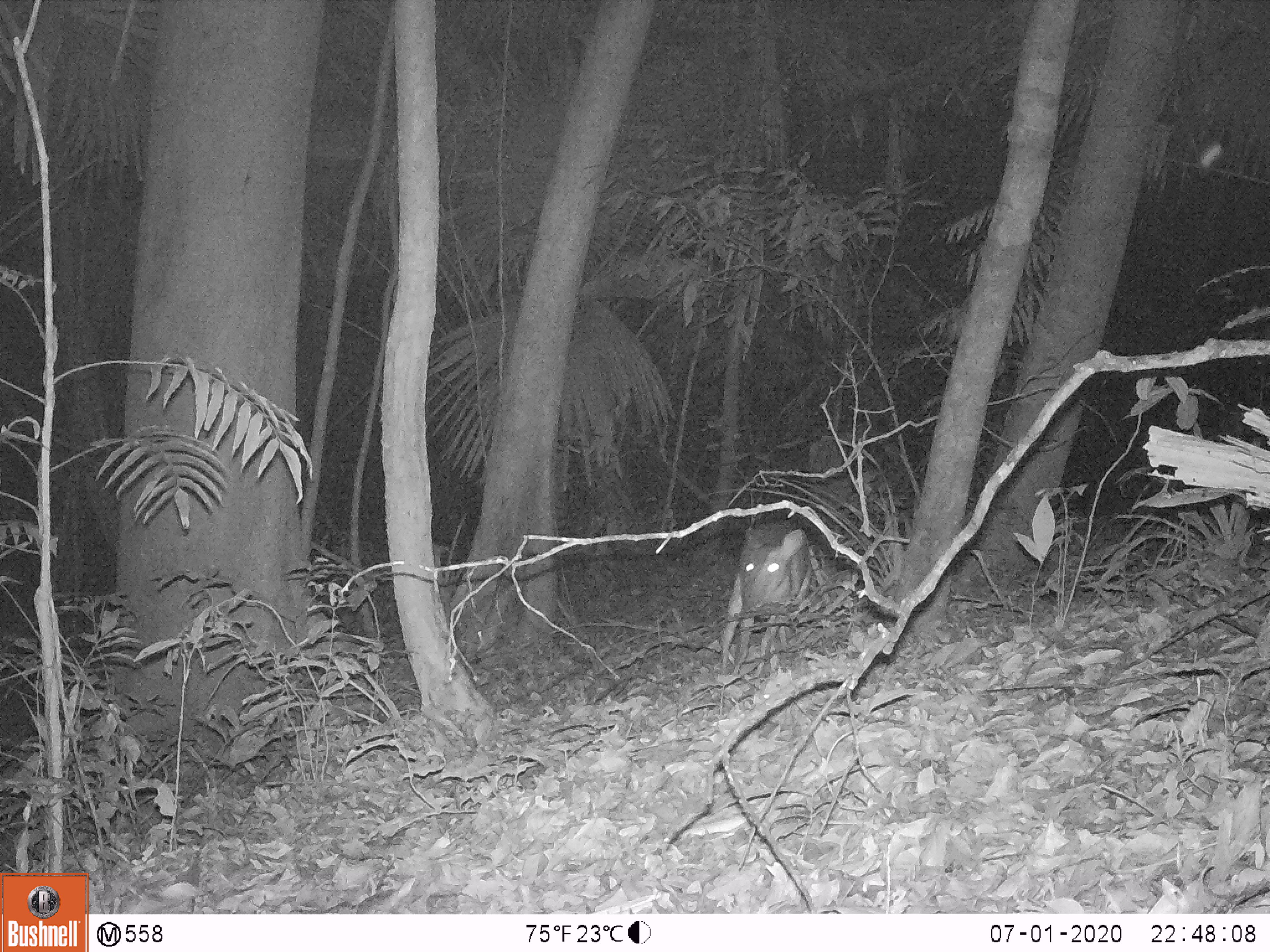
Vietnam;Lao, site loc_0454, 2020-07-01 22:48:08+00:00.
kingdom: Animalia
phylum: Chordata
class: Mammalia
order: Artiodactyla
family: Cervidae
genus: Muntiacus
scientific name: Muntiacus vuquangensis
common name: large-antlered muntjac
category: large antlered muntjac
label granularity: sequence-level